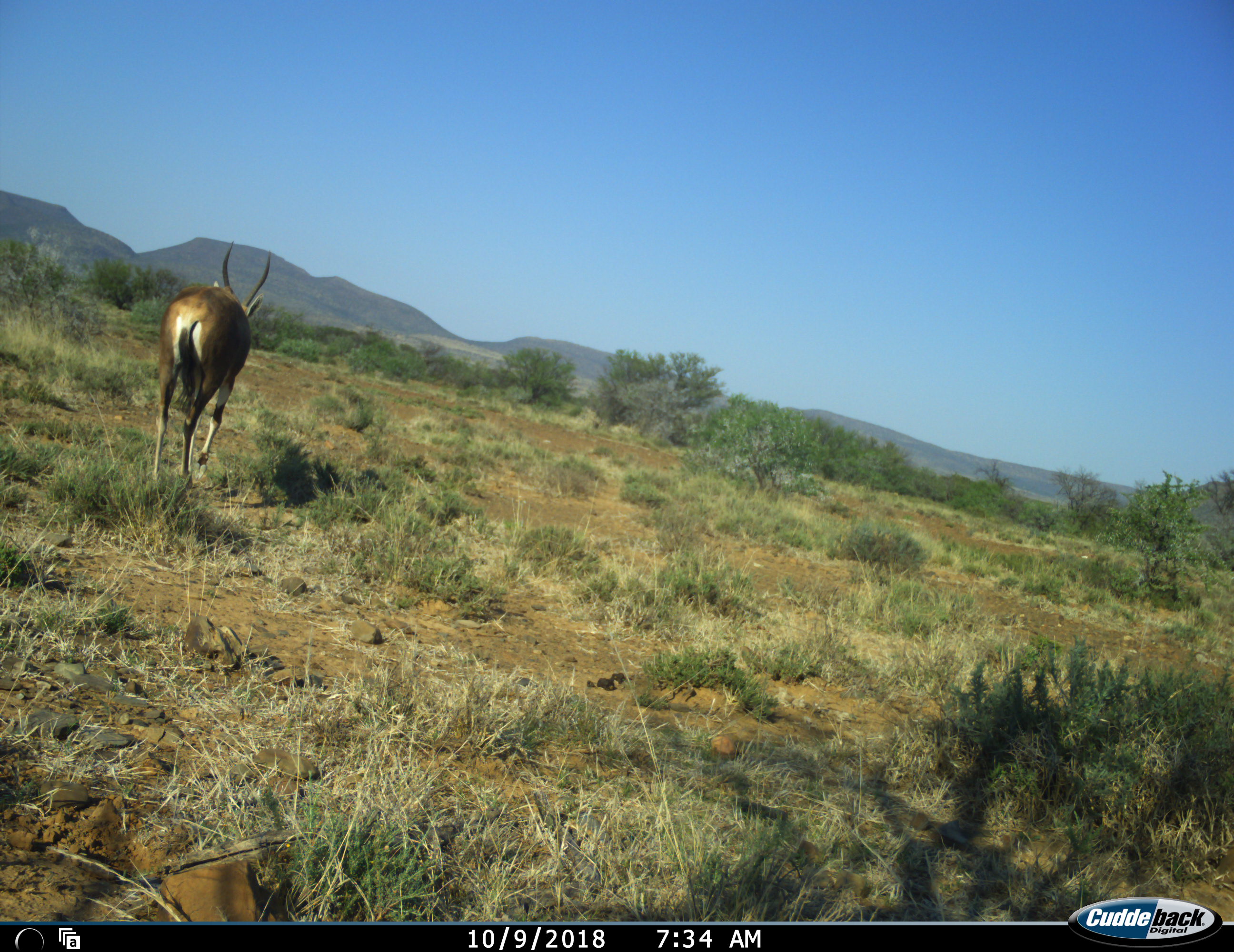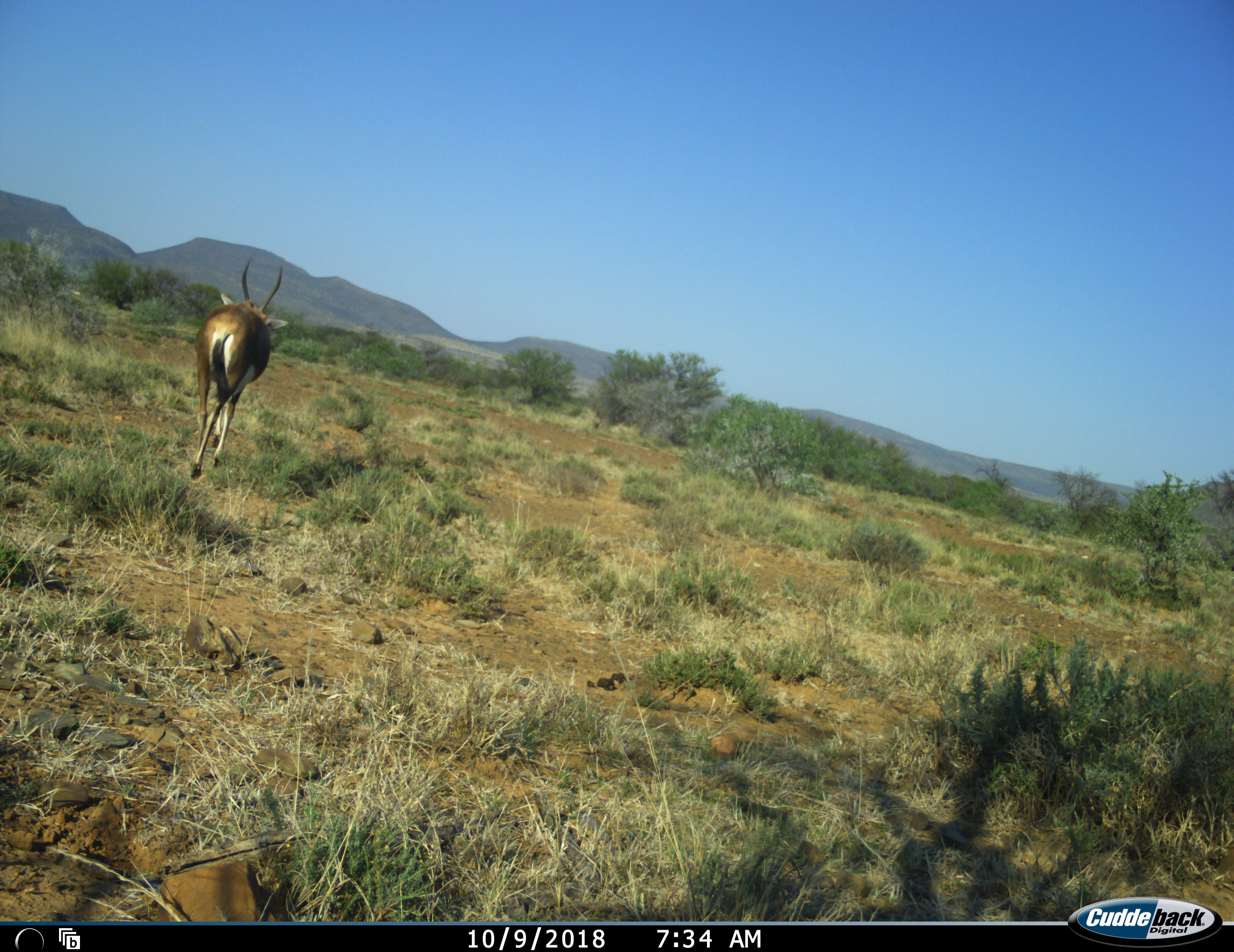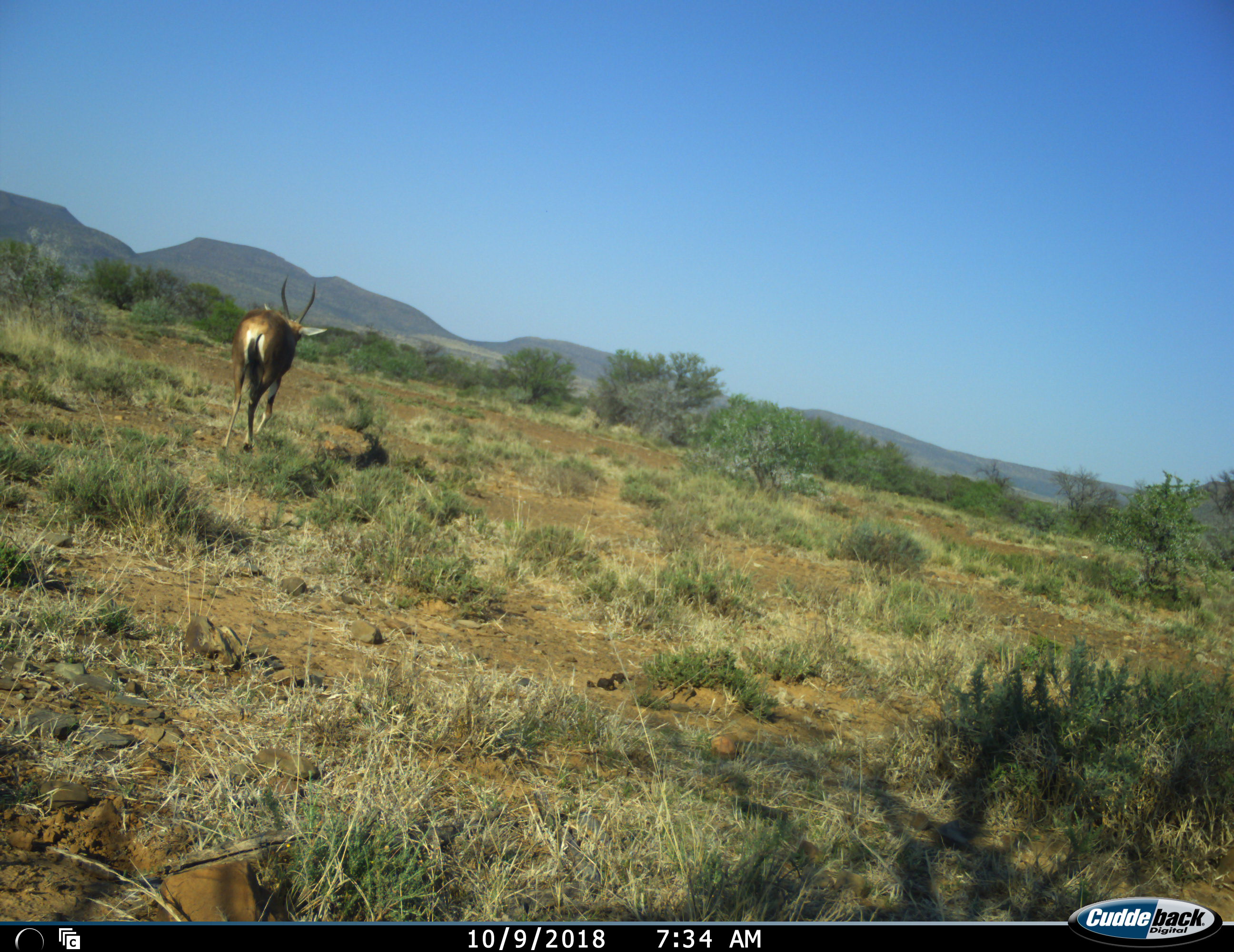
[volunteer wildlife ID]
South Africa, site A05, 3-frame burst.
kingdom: Animalia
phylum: Chordata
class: Mammalia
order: Artiodactyla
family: Bovidae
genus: Damaliscus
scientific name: Damaliscus pygargus phillipsi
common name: blesbok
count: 1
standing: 14%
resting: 0%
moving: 100%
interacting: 0%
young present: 0%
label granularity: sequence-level